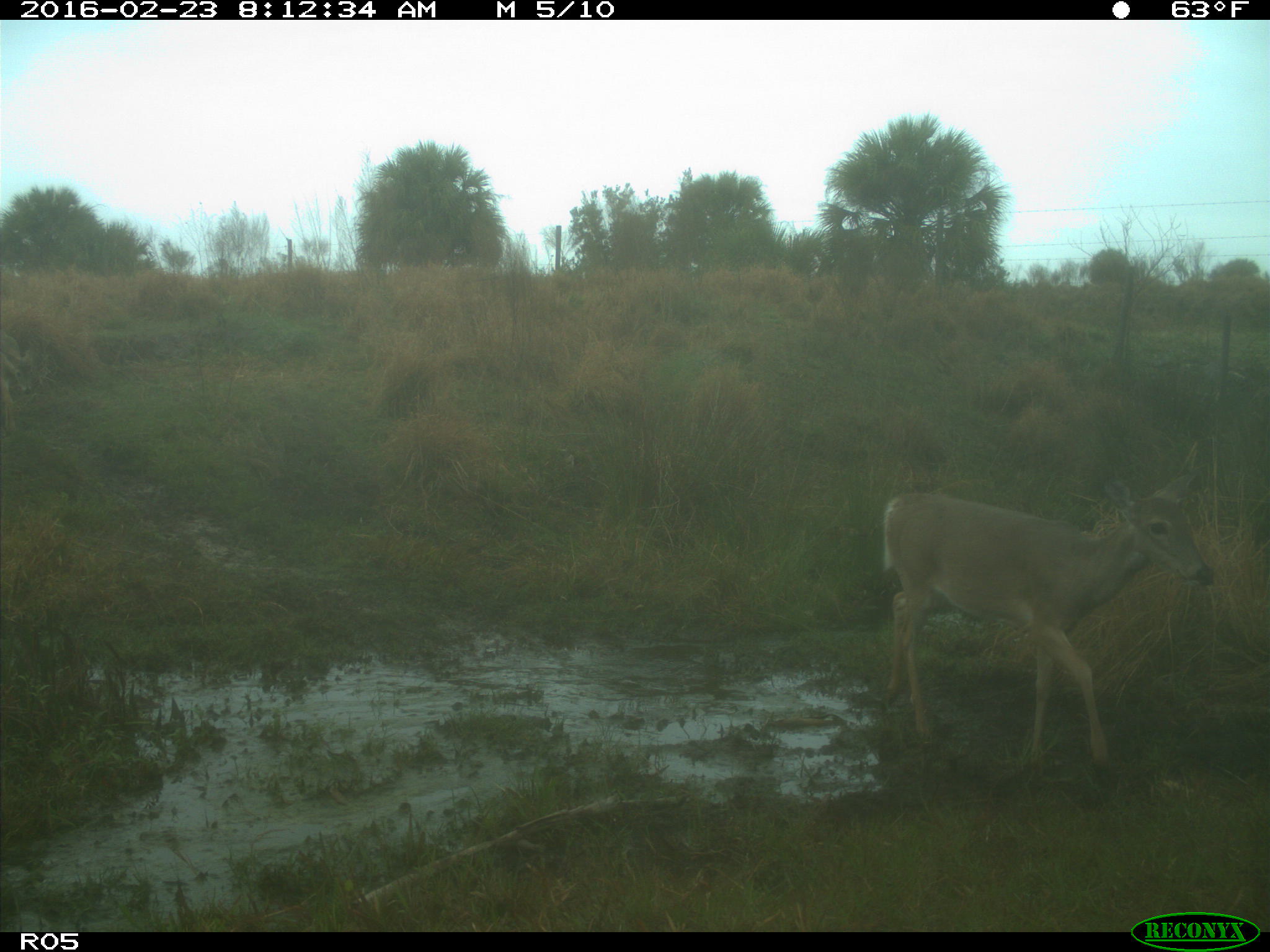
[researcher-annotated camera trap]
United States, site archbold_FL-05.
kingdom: Animalia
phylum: Chordata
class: Mammalia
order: Artiodactyla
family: Cervidae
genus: Odocoileus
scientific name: Odocoileus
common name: deer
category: unidentified deer